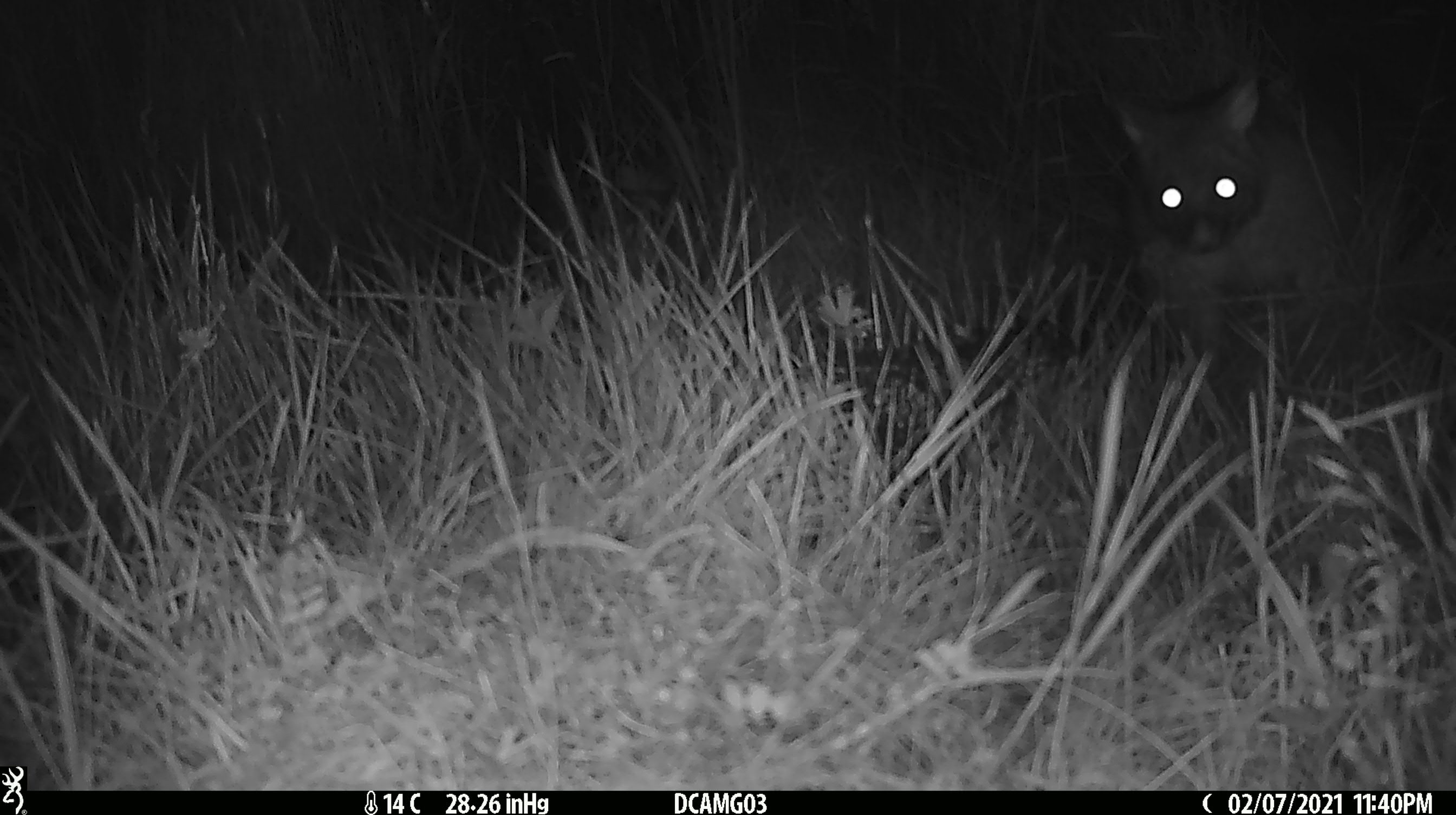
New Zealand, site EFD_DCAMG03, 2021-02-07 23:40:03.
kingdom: Animalia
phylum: Chordata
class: Mammalia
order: Diprotodontia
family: Phalangeridae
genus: Trichosurus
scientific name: Trichosurus vulpecula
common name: common brushtail possum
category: possum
Possum (common brushtail possum) (Trichosurus vulpecula).